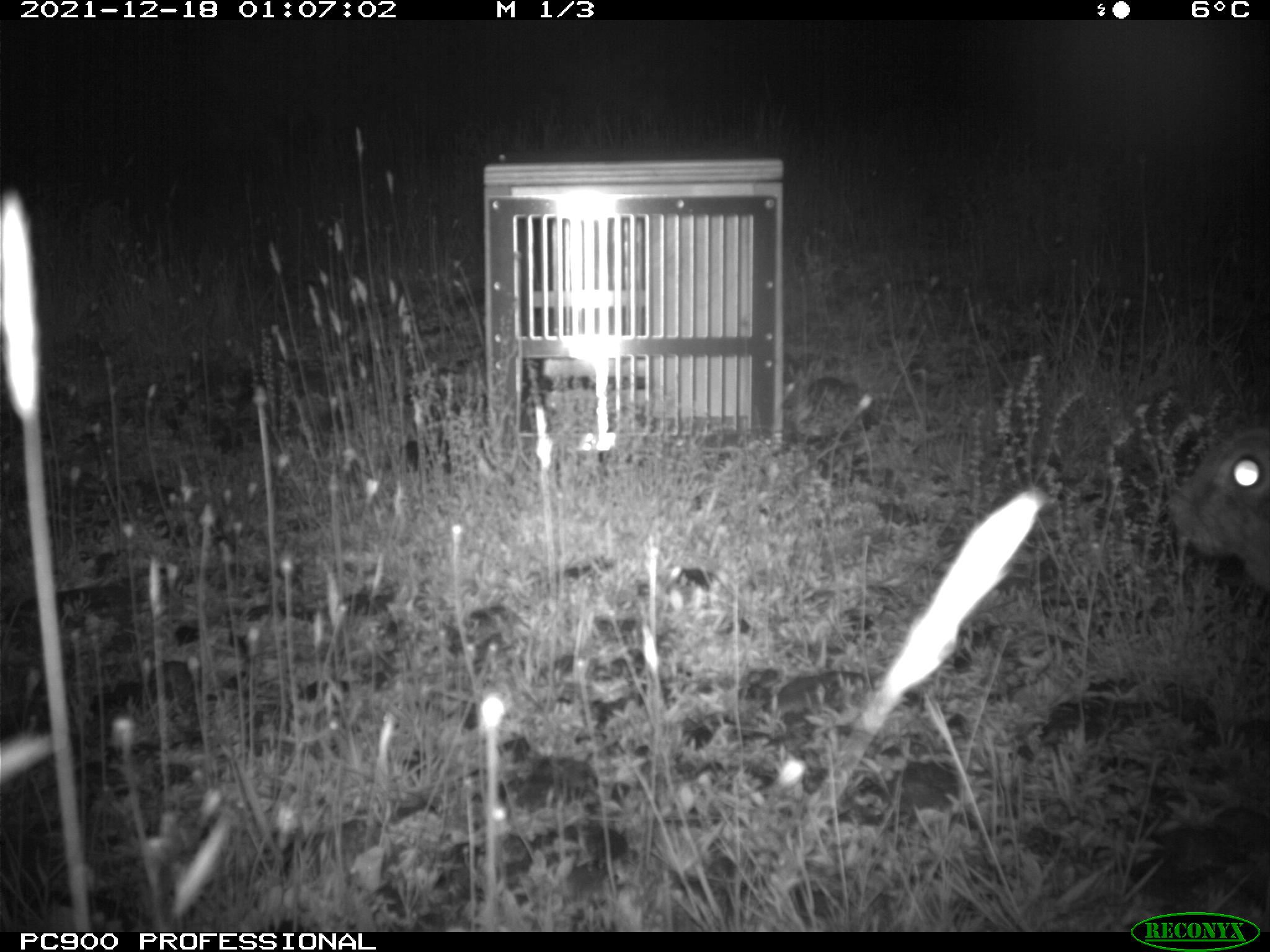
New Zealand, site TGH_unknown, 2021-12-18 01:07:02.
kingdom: Animalia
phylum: Chordata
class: Mammalia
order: Lagomorpha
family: Leporidae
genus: Oryctolagus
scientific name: Oryctolagus cuniculus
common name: european rabbit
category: rabbit